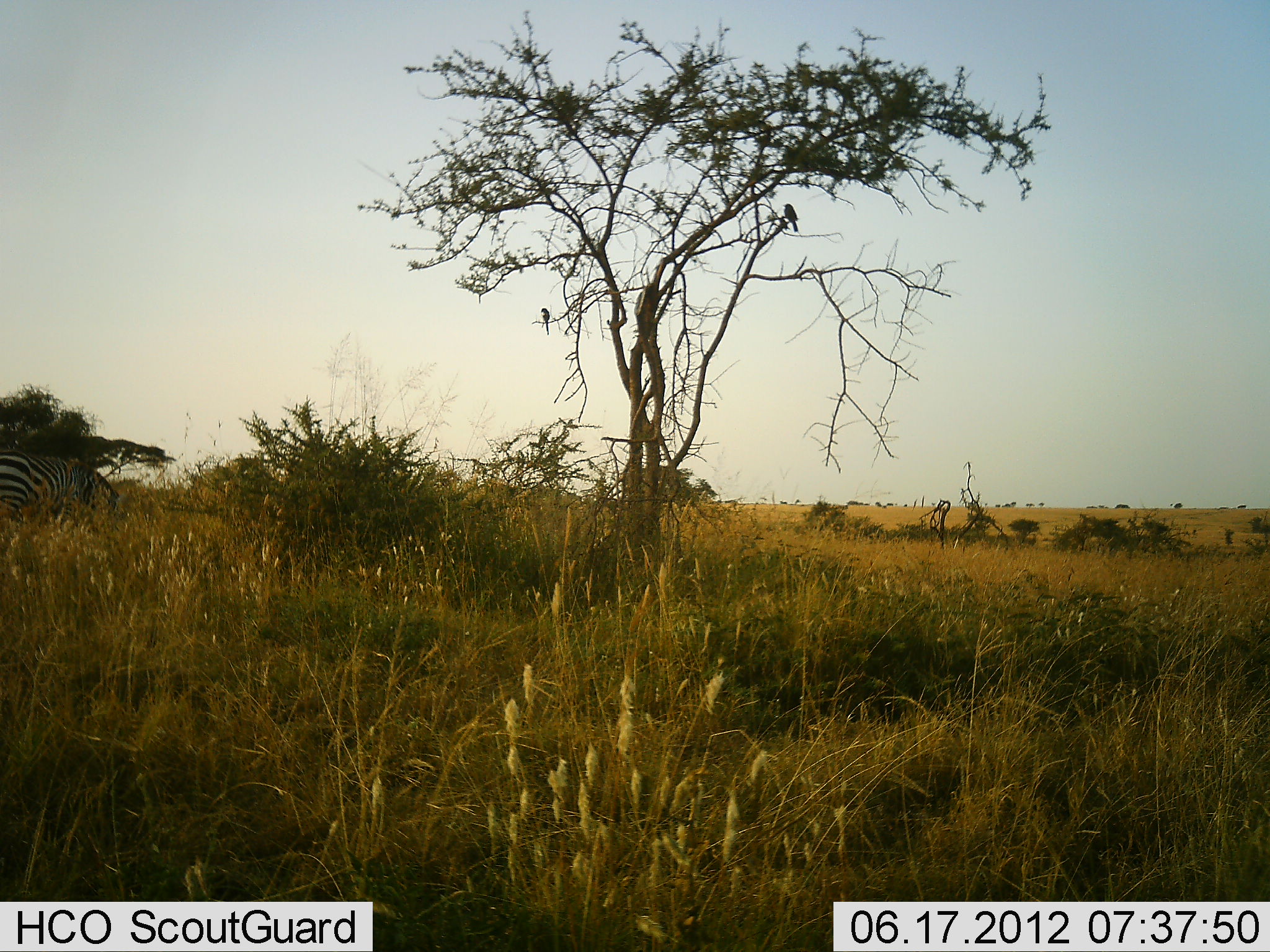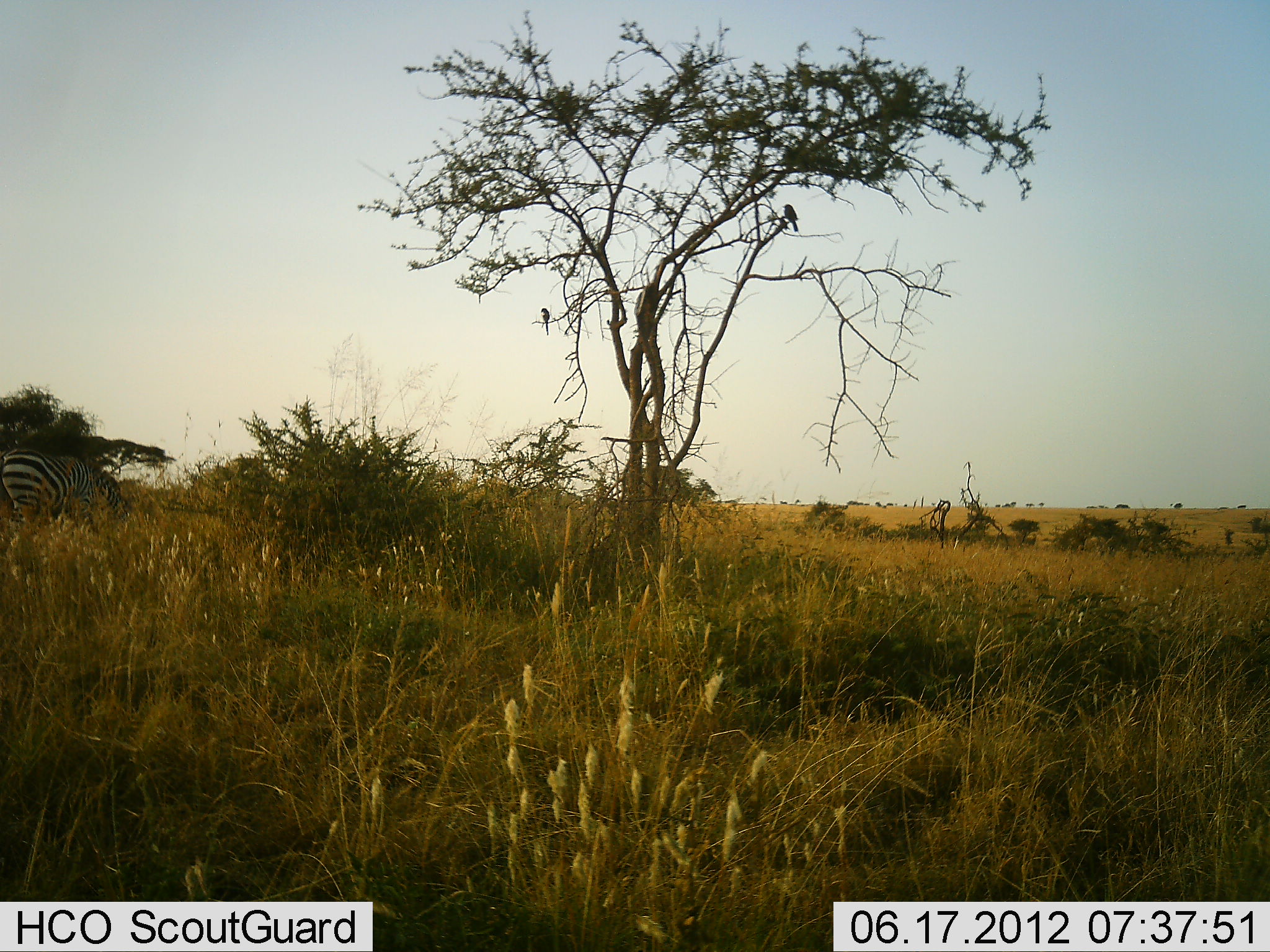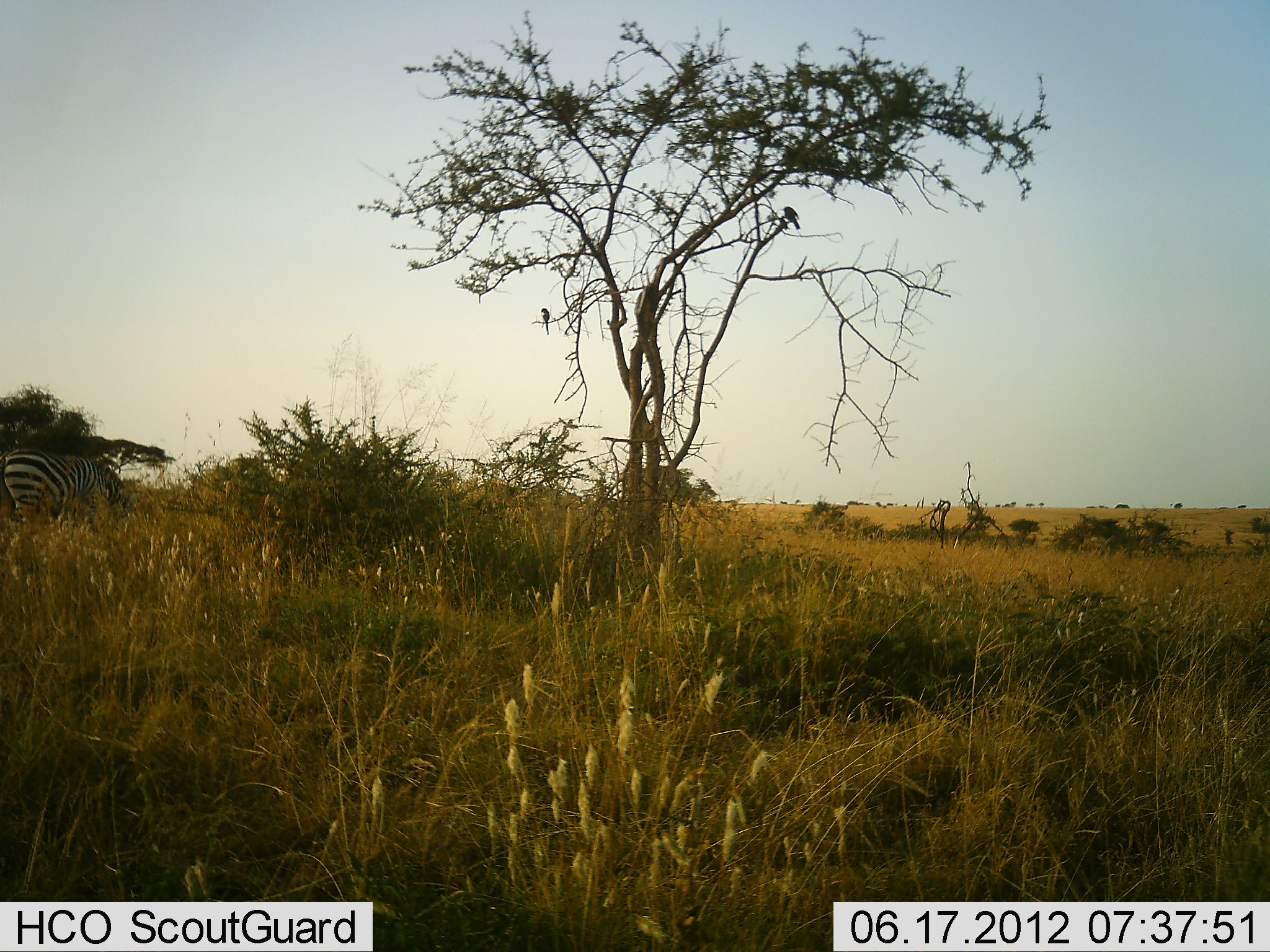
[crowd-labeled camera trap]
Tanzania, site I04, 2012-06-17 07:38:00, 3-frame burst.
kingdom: Animalia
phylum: Chordata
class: Mammalia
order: Perissodactyla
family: Equidae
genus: Equus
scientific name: Equus quagga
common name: plains zebra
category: zebra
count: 1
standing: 20%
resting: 0%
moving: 33%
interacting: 0%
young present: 0%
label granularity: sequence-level